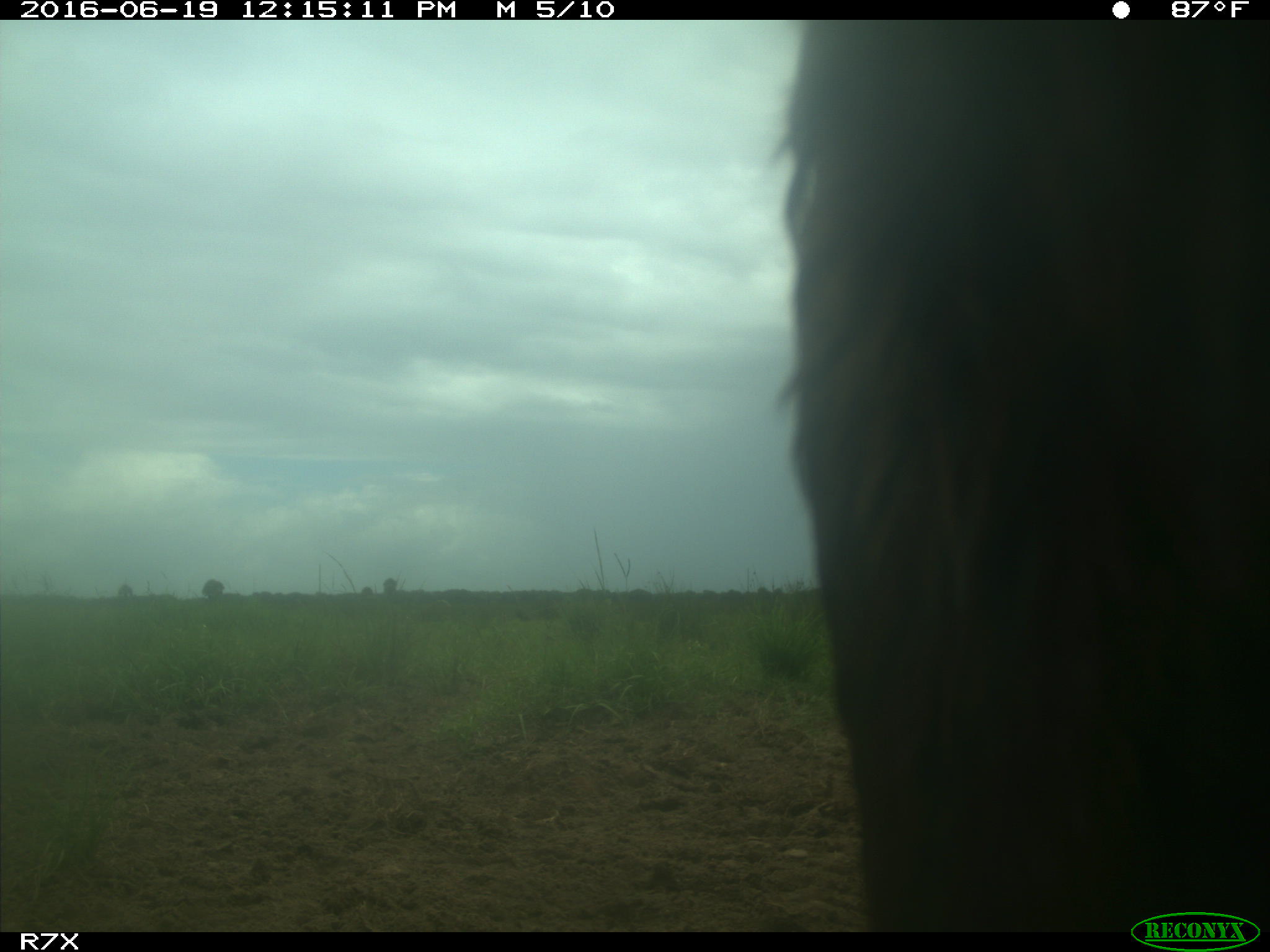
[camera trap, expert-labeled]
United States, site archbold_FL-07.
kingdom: Animalia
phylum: Chordata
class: Mammalia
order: Artiodactyla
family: Bovidae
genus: Bos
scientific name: Bos taurus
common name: domestic cow